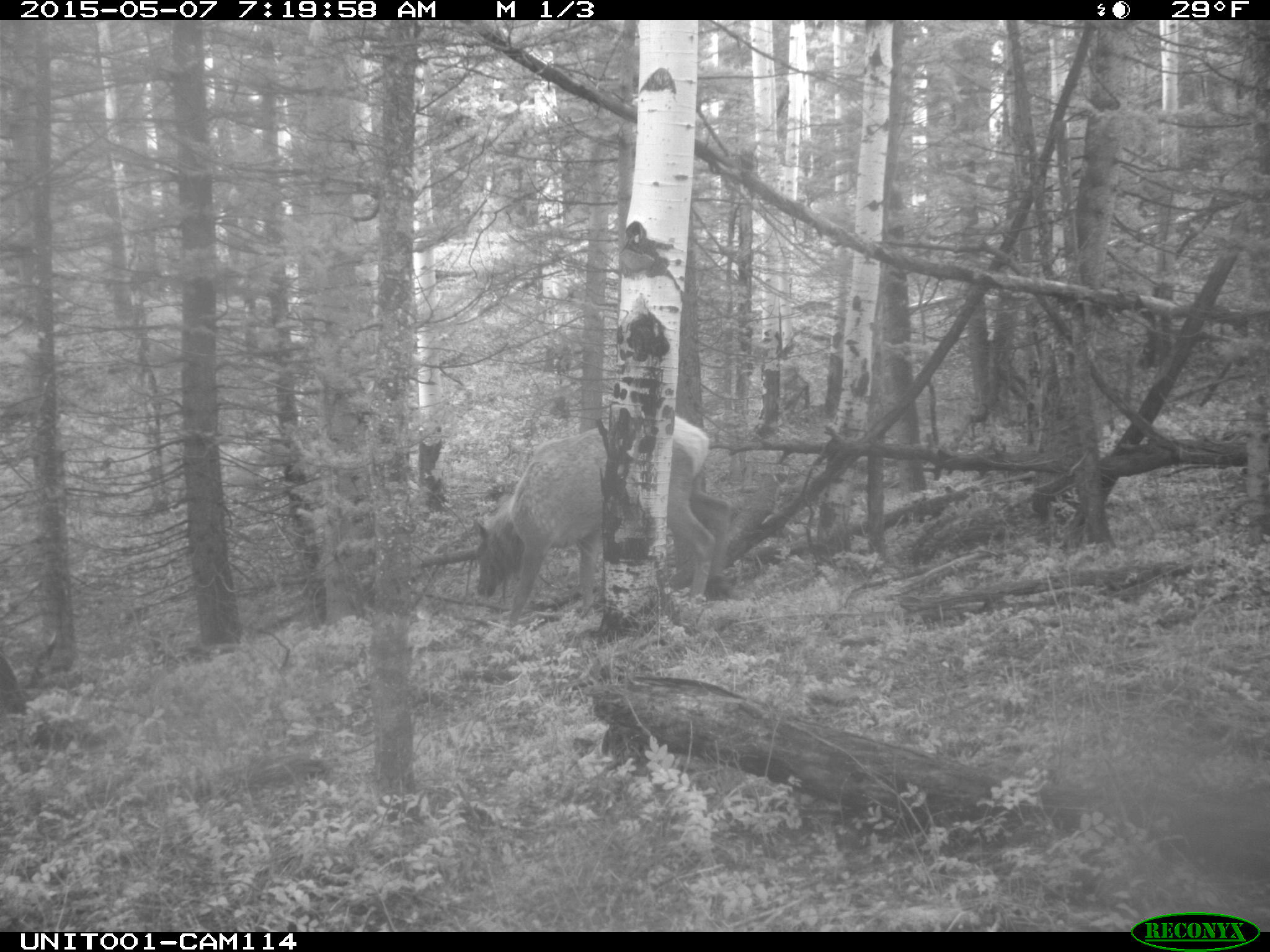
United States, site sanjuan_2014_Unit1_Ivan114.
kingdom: Animalia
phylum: Chordata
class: Mammalia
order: Artiodactyla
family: Cervidae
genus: Cervus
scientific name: Cervus elaphus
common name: red deer